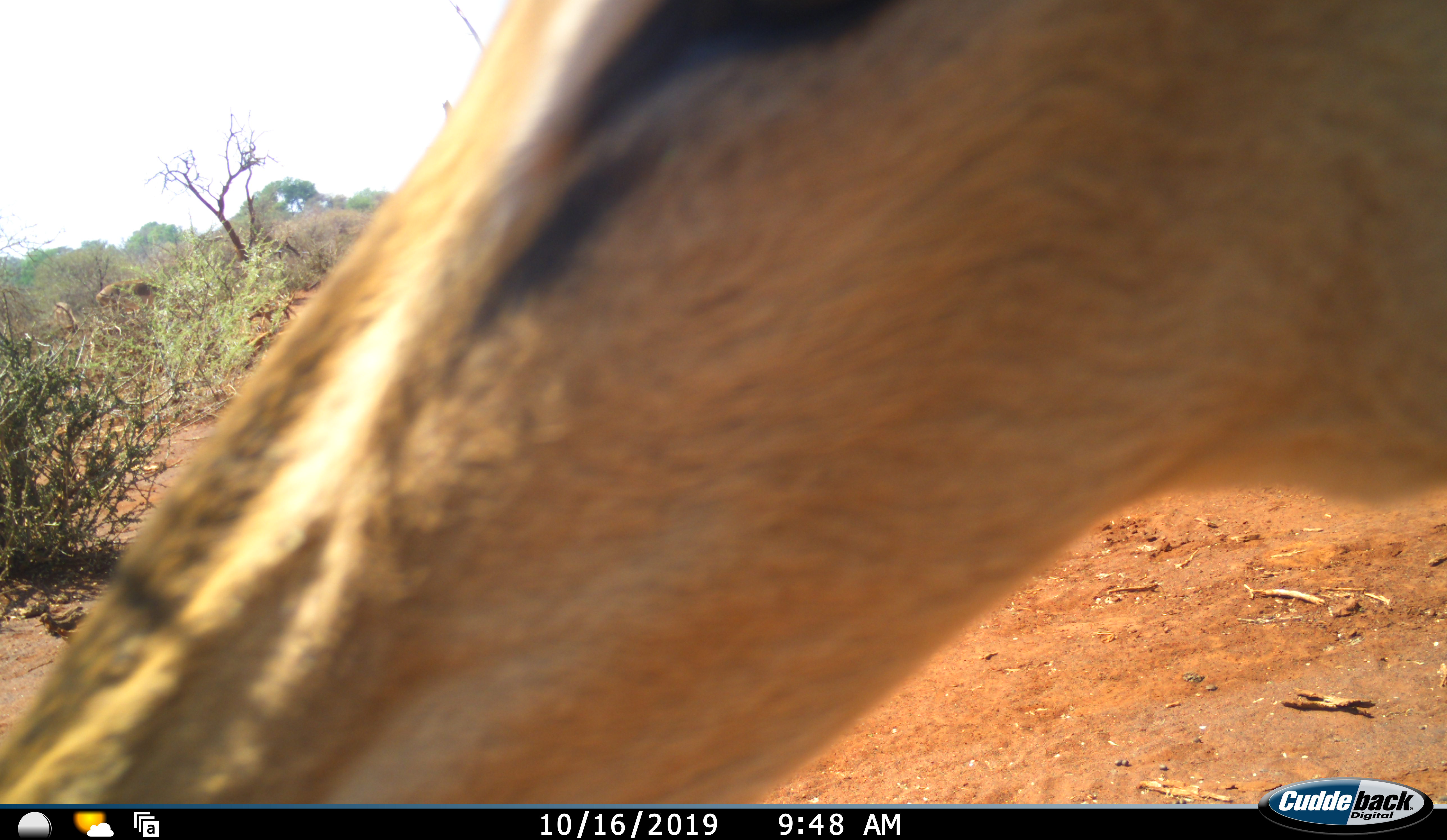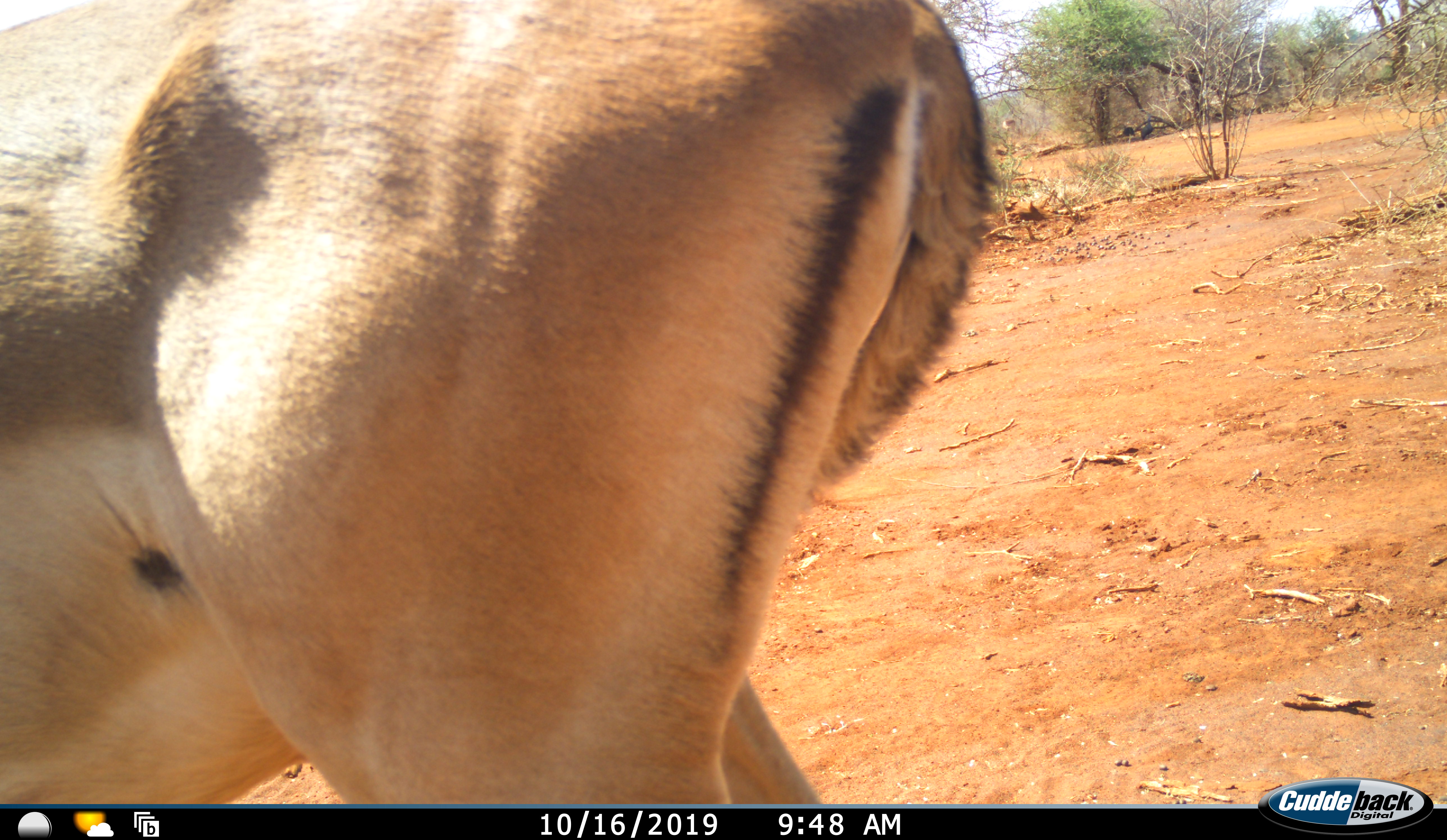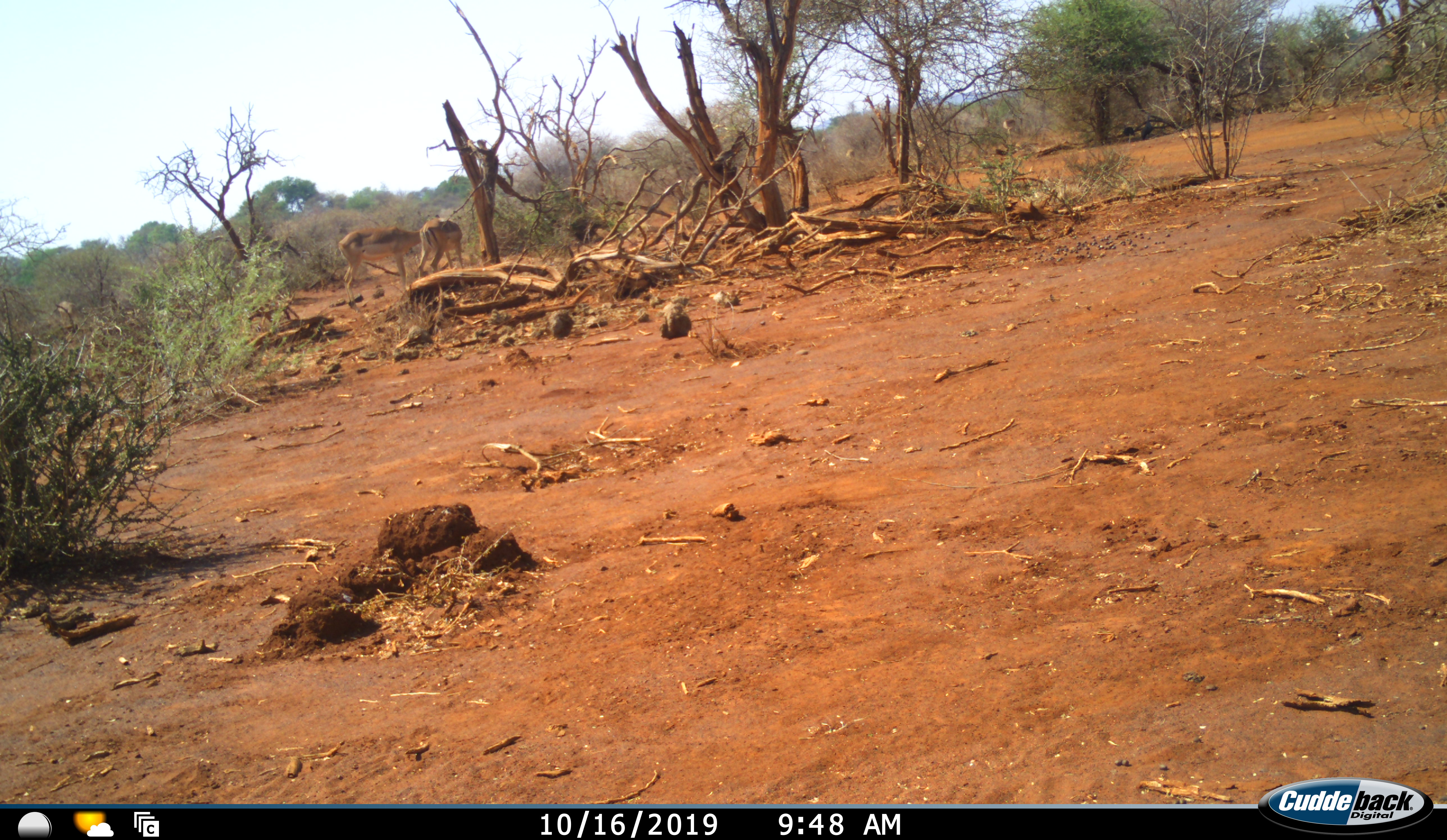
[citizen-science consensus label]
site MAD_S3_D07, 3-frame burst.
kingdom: Animalia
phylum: Chordata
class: Mammalia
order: Artiodactyla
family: Bovidae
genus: Aepyceros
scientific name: Aepyceros melampus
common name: impala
Impala (Aepyceros melampus), count 3. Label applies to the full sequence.